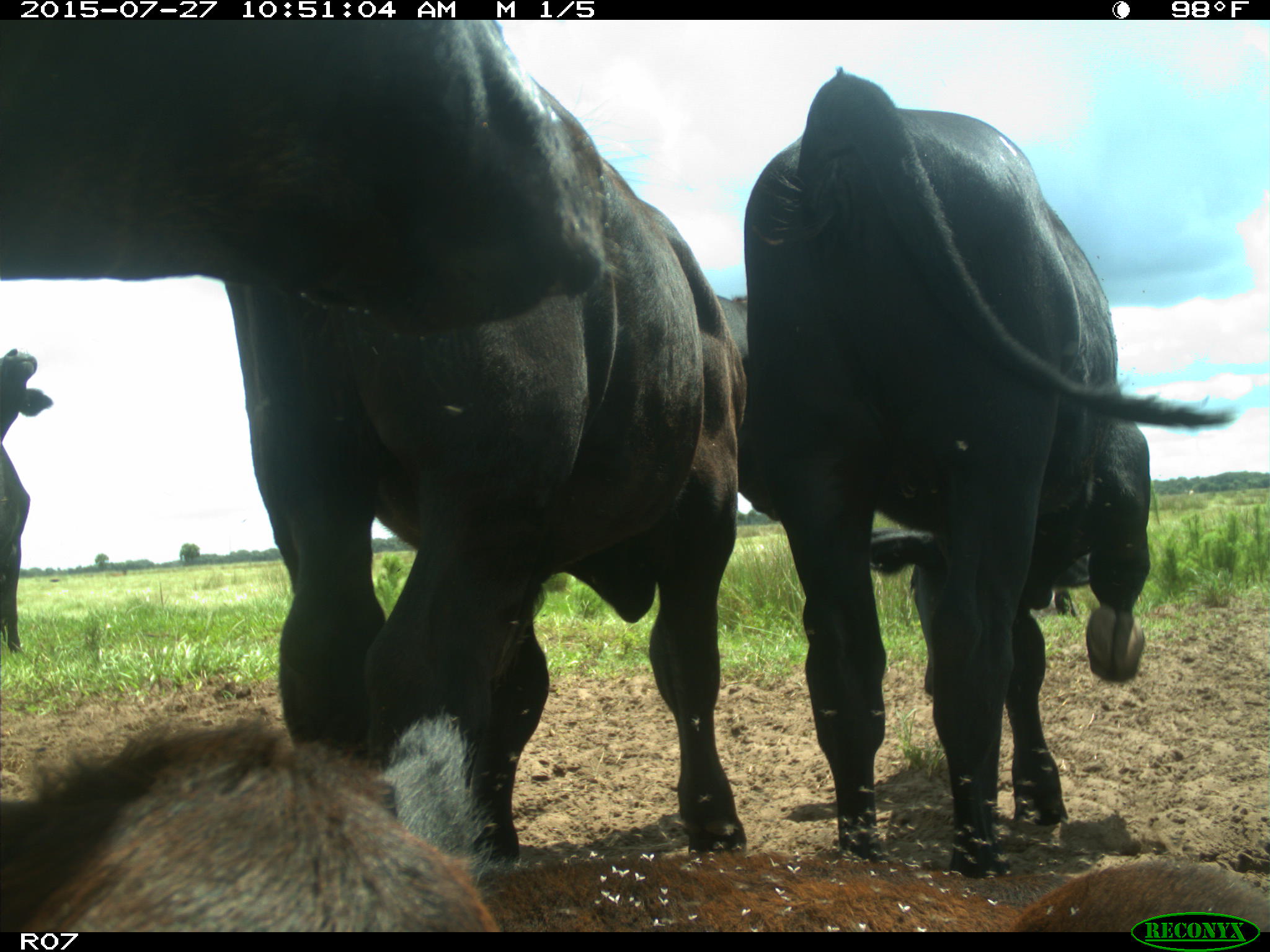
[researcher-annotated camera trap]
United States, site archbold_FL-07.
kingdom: Animalia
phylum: Chordata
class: Mammalia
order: Artiodactyla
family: Bovidae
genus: Bos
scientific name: Bos taurus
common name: domestic cow